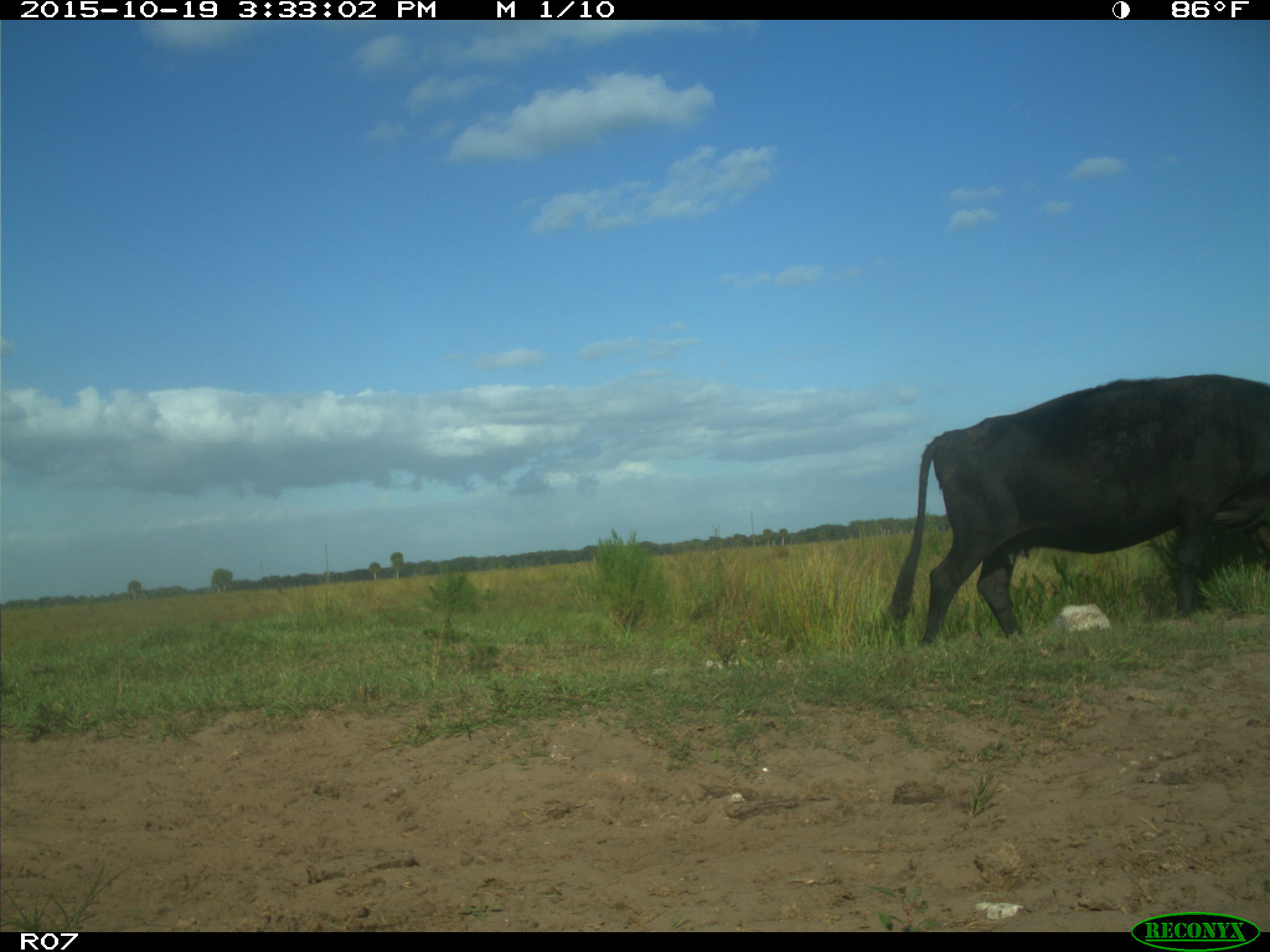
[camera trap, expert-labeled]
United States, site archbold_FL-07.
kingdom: Animalia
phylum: Chordata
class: Mammalia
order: Artiodactyla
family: Bovidae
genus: Bos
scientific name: Bos taurus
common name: domestic cow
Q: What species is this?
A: Bos taurus (domestic cow).